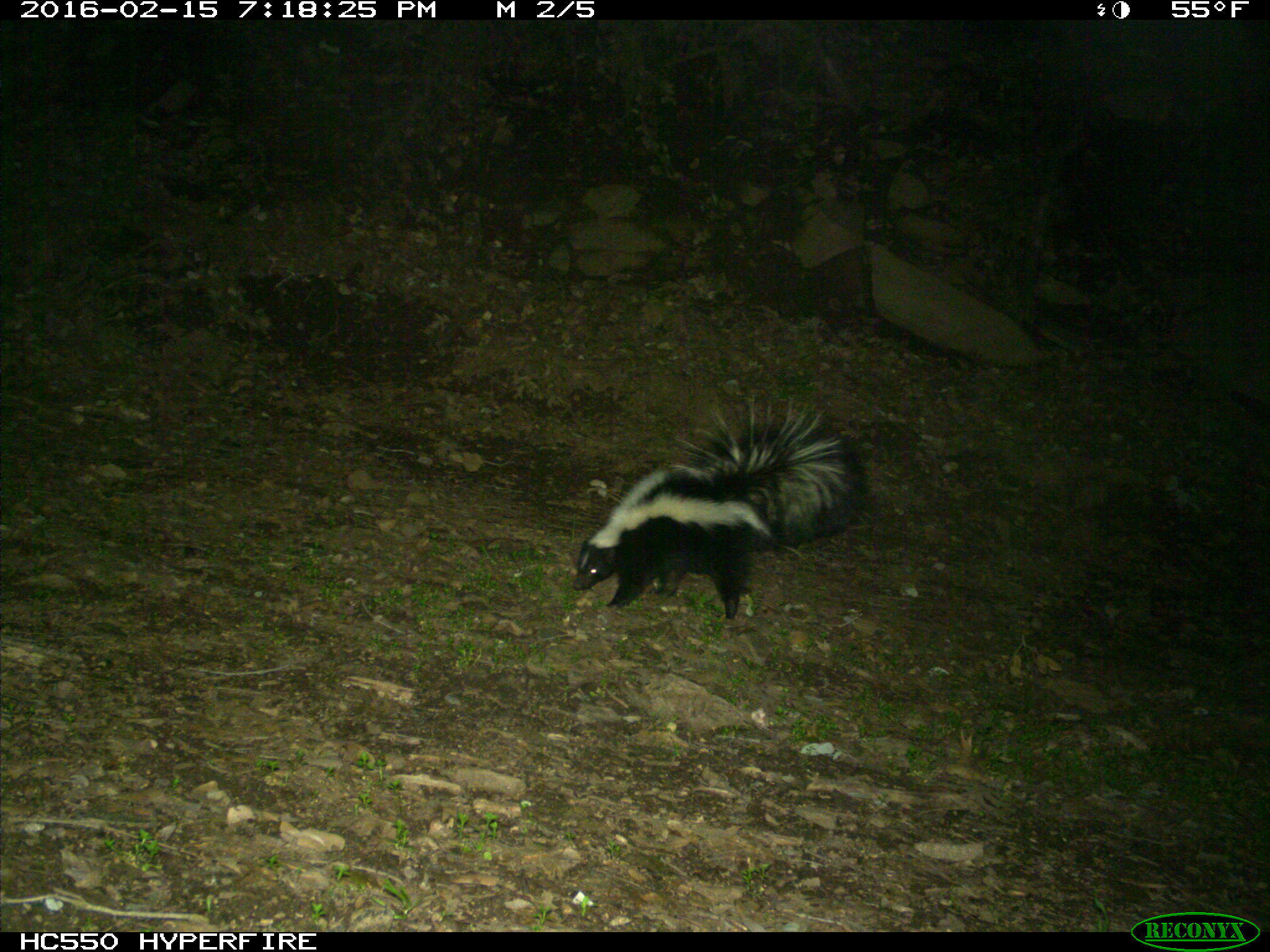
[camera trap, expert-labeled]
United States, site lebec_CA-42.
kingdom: Animalia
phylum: Chordata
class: Mammalia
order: Carnivora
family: Mephitidae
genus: Mephitis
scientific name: Mephitis mephitis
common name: striped skunk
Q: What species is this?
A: Mephitis mephitis (striped skunk).